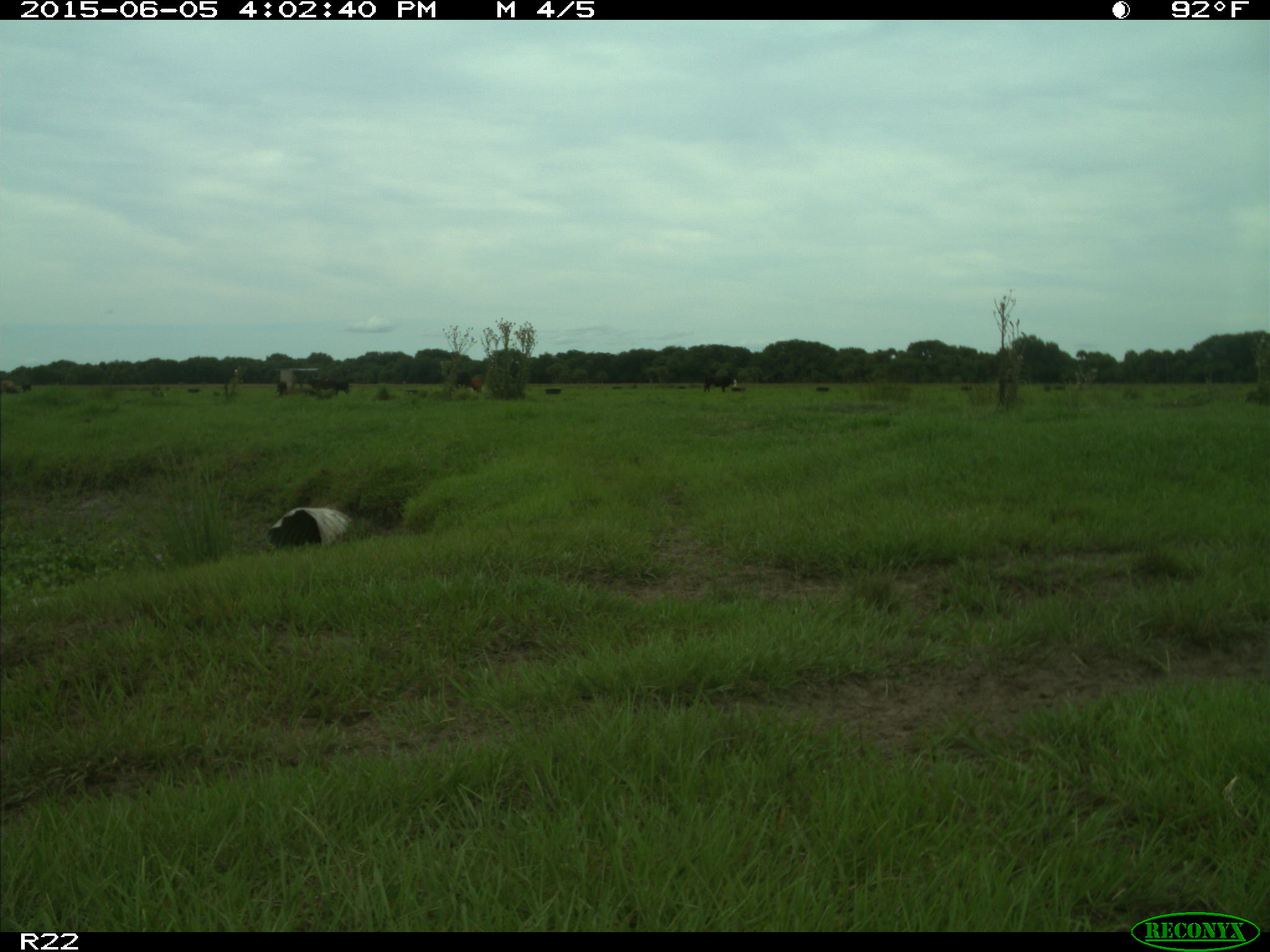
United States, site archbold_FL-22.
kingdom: Animalia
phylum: Chordata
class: Mammalia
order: Artiodactyla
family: Bovidae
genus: Bos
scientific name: Bos taurus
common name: domestic cow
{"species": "Bos taurus (domestic cow)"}